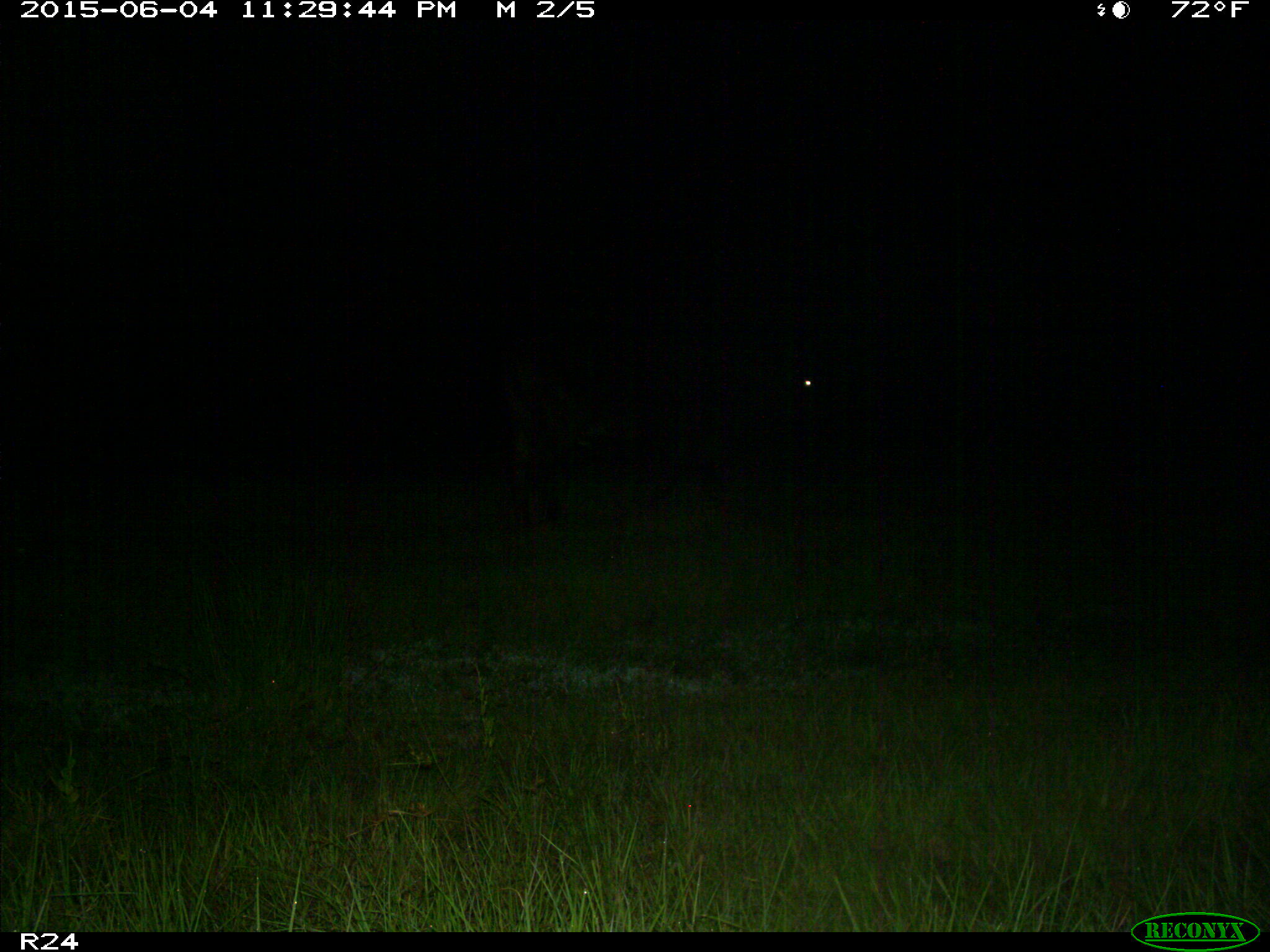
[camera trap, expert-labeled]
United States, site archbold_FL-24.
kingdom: Animalia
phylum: Chordata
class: Mammalia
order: Artiodactyla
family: Bovidae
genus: Bos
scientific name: Bos taurus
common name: domestic cow